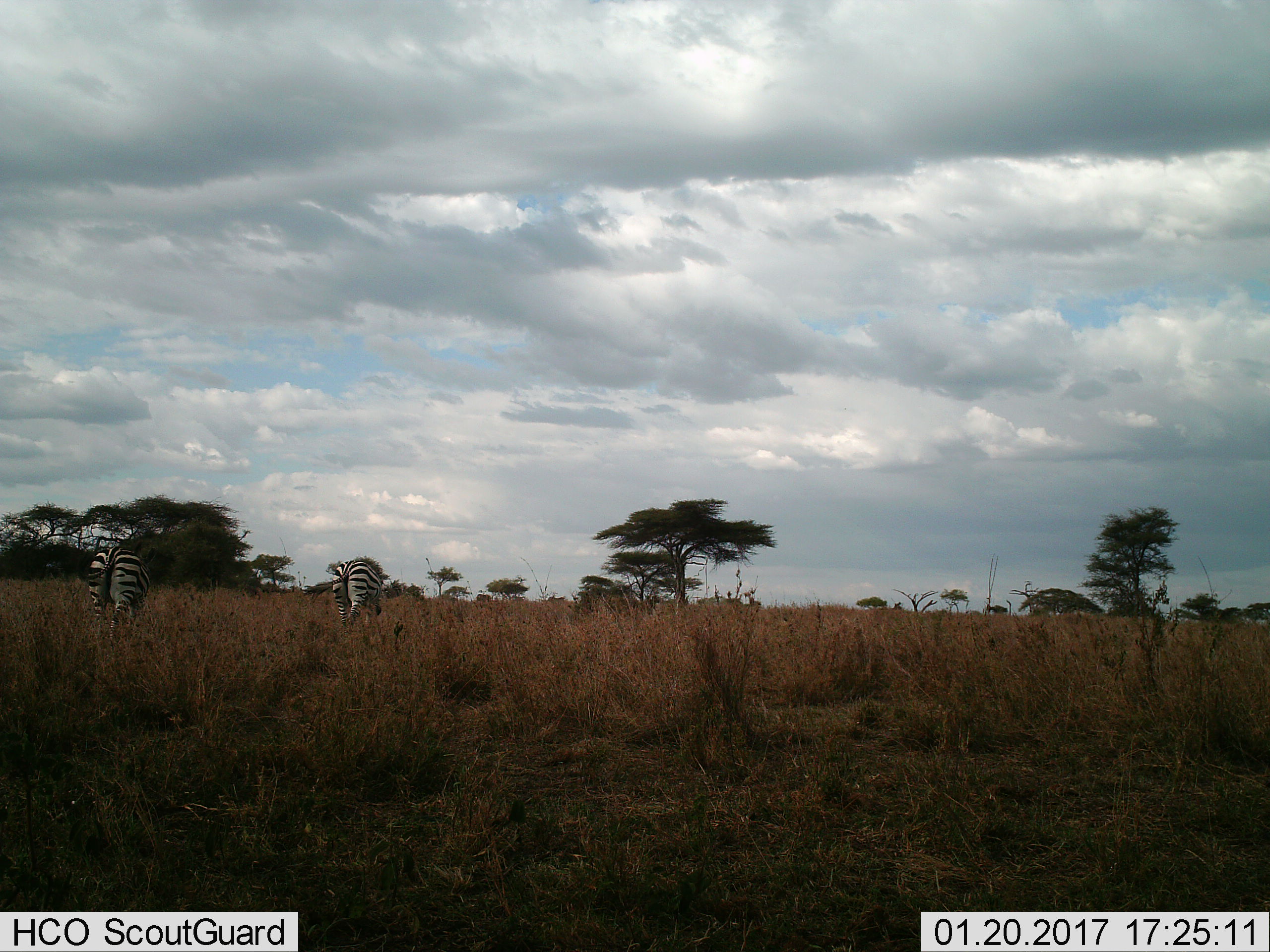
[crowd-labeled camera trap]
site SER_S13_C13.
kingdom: Animalia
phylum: Chordata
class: Mammalia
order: Perissodactyla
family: Equidae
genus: Equus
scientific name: Equus quagga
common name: plains zebra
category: zebraplains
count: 2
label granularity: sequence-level